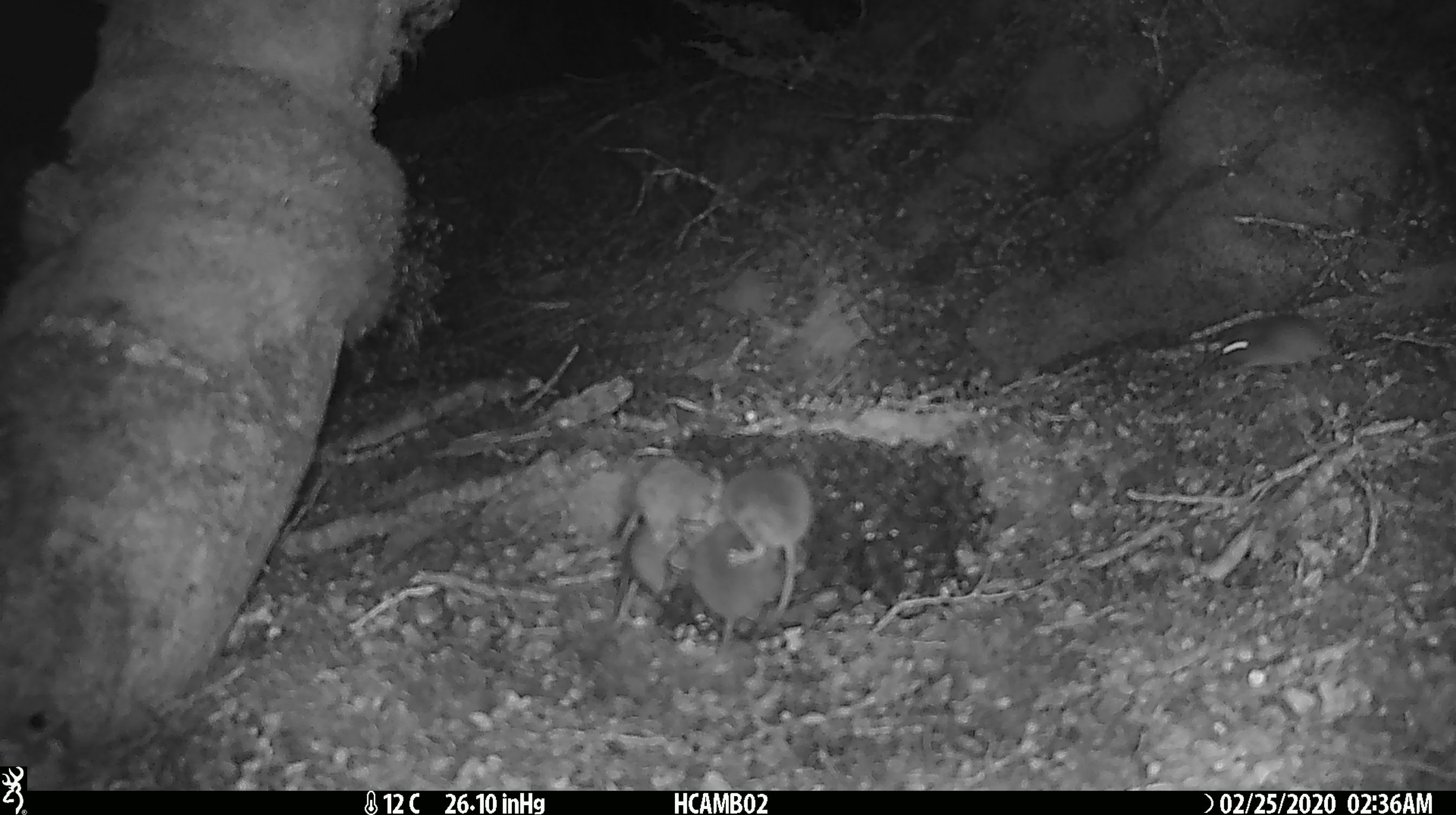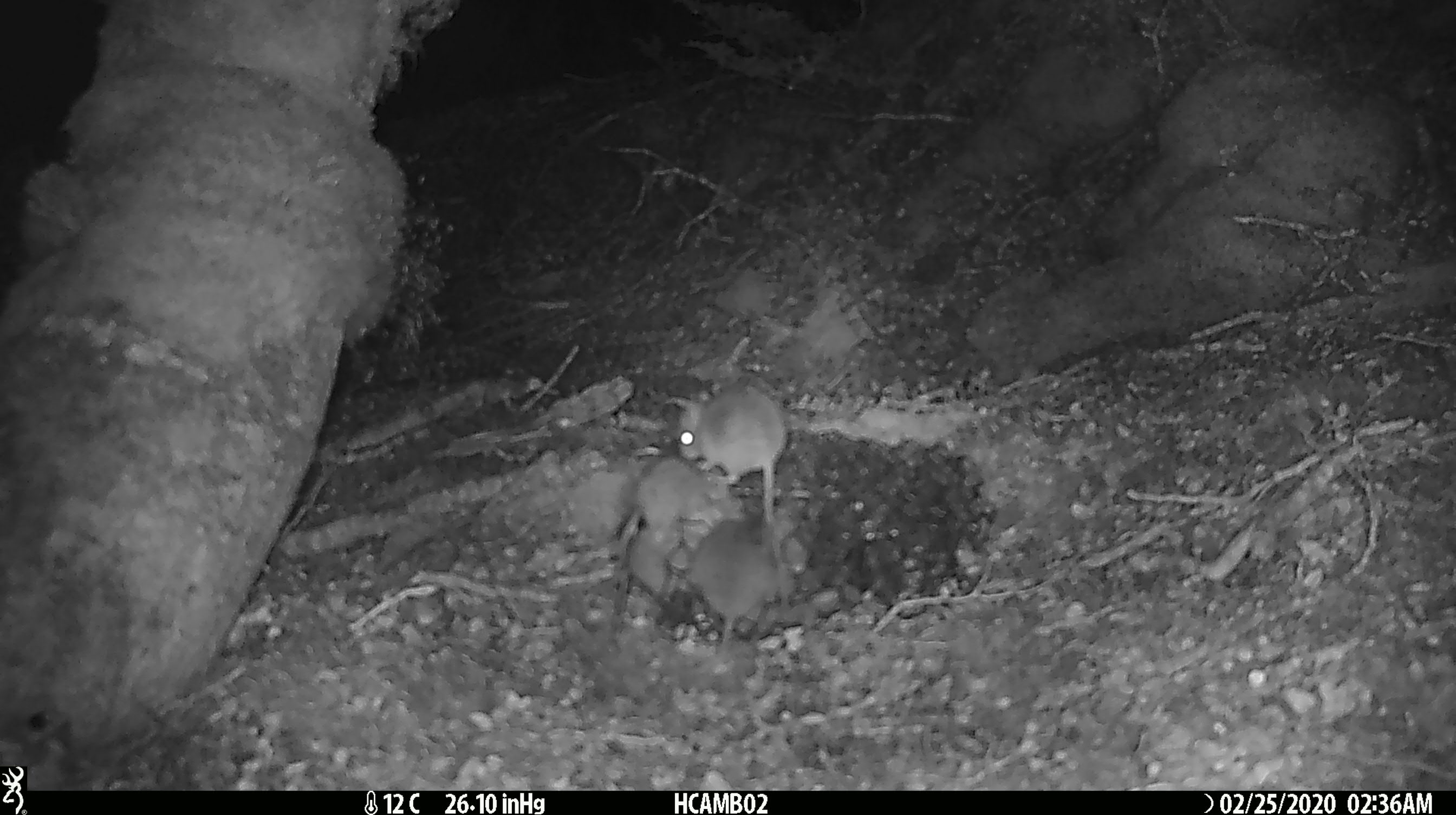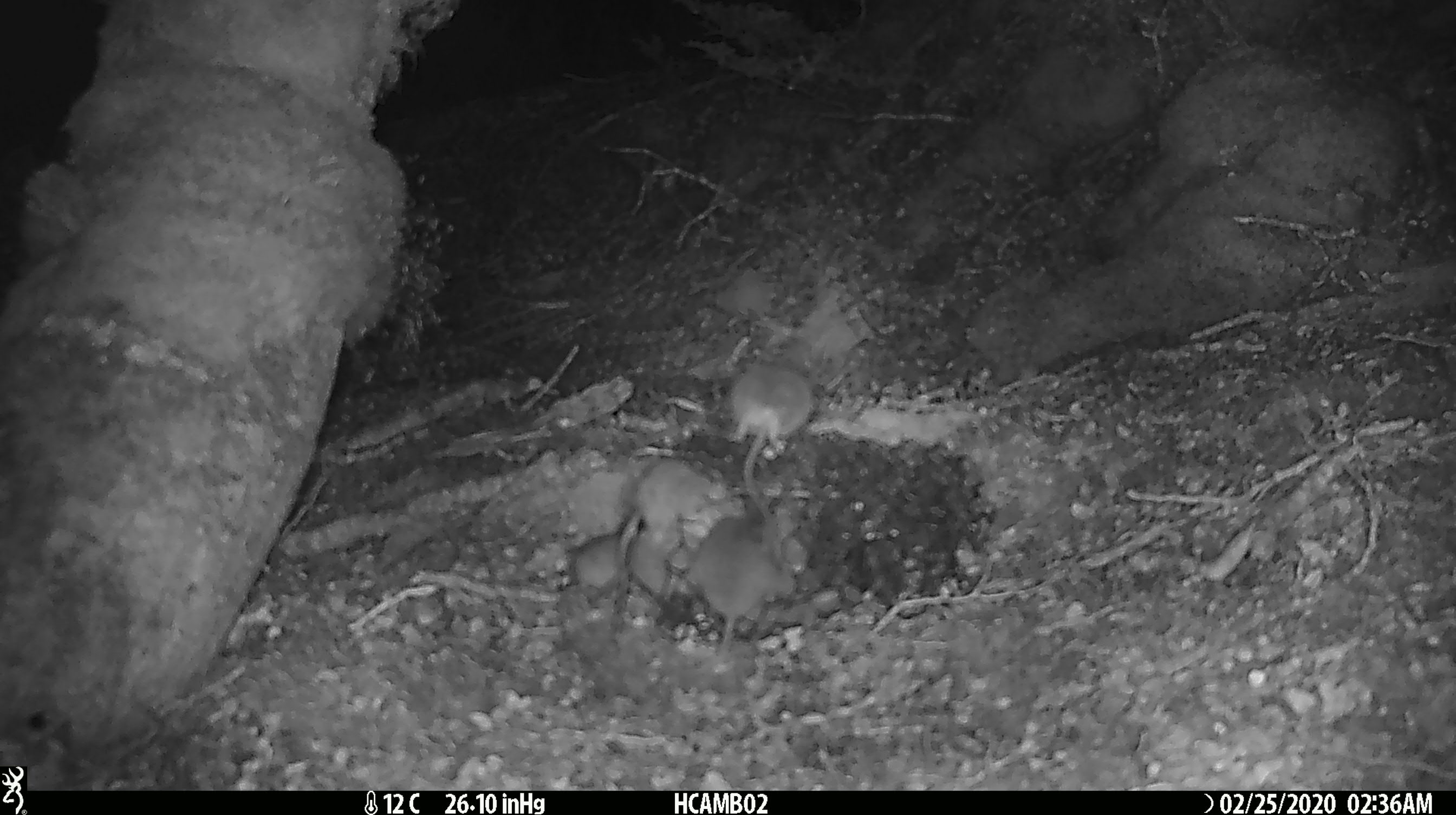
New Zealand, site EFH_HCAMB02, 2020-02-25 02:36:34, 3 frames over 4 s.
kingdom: Animalia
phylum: Chordata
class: Mammalia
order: Rodentia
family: Muridae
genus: Mus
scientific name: Mus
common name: mouse